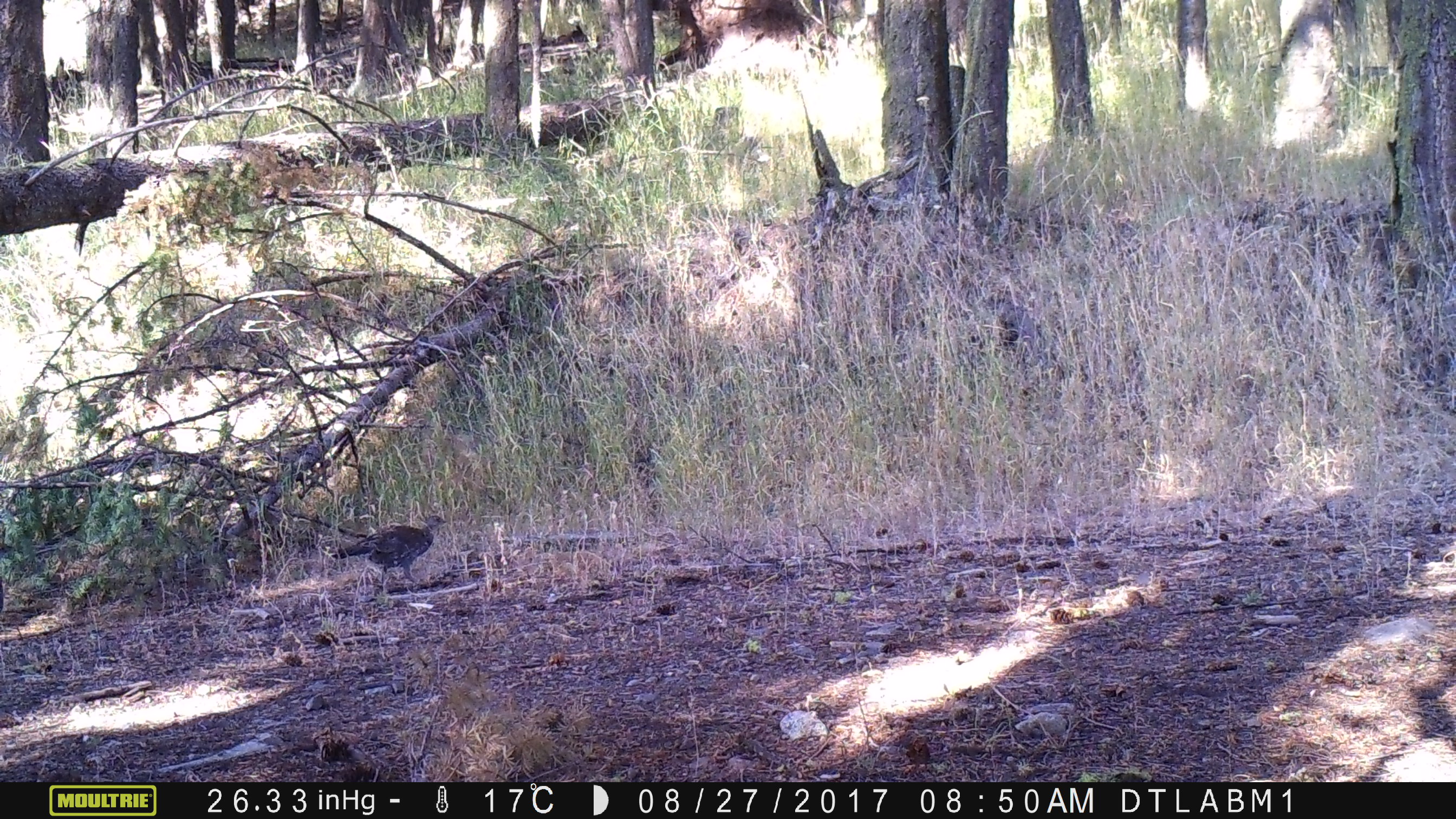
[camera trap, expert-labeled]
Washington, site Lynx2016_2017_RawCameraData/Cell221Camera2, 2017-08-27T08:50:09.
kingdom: Animalia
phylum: Chordata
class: Aves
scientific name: Aves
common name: birds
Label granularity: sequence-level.